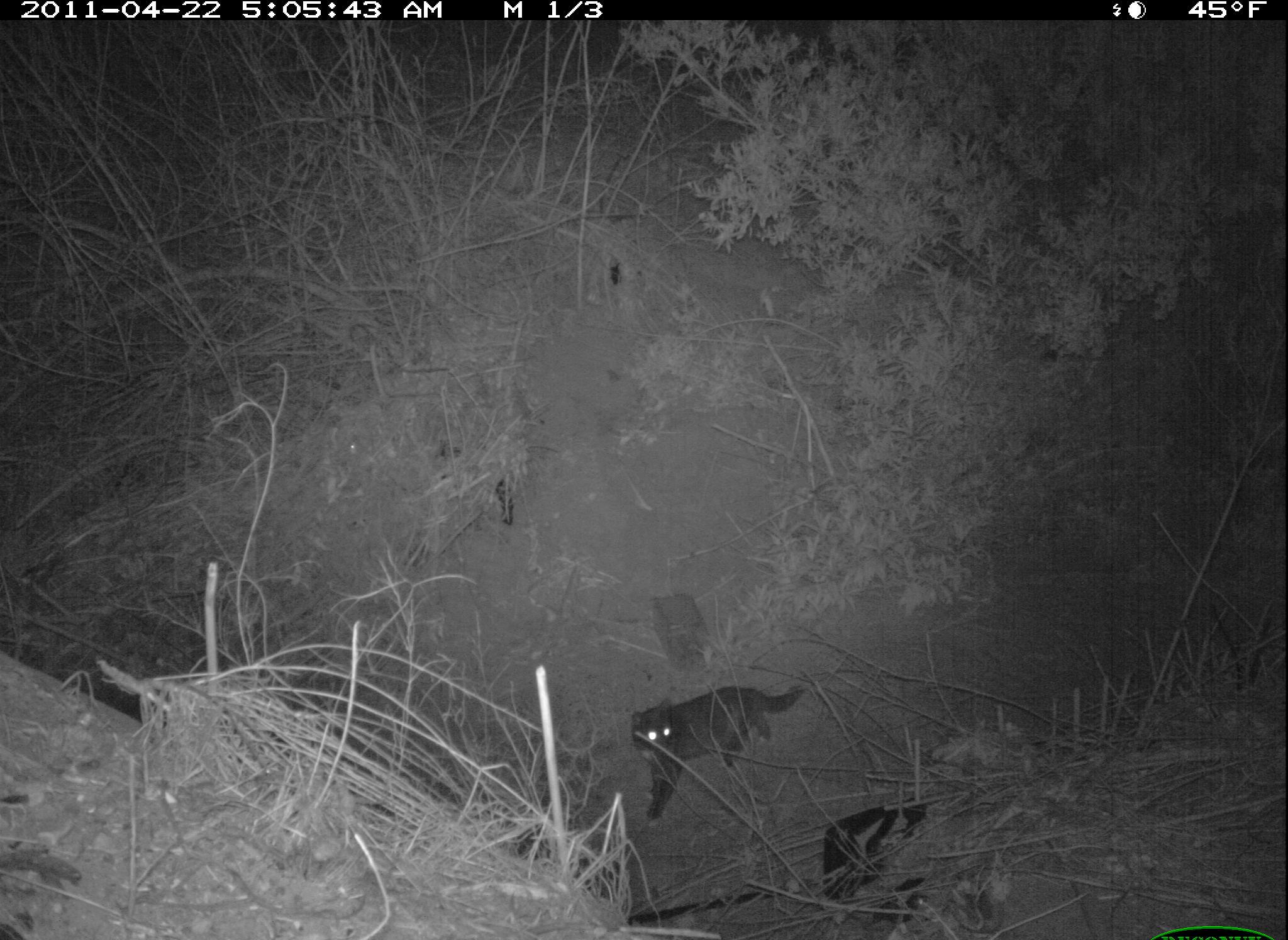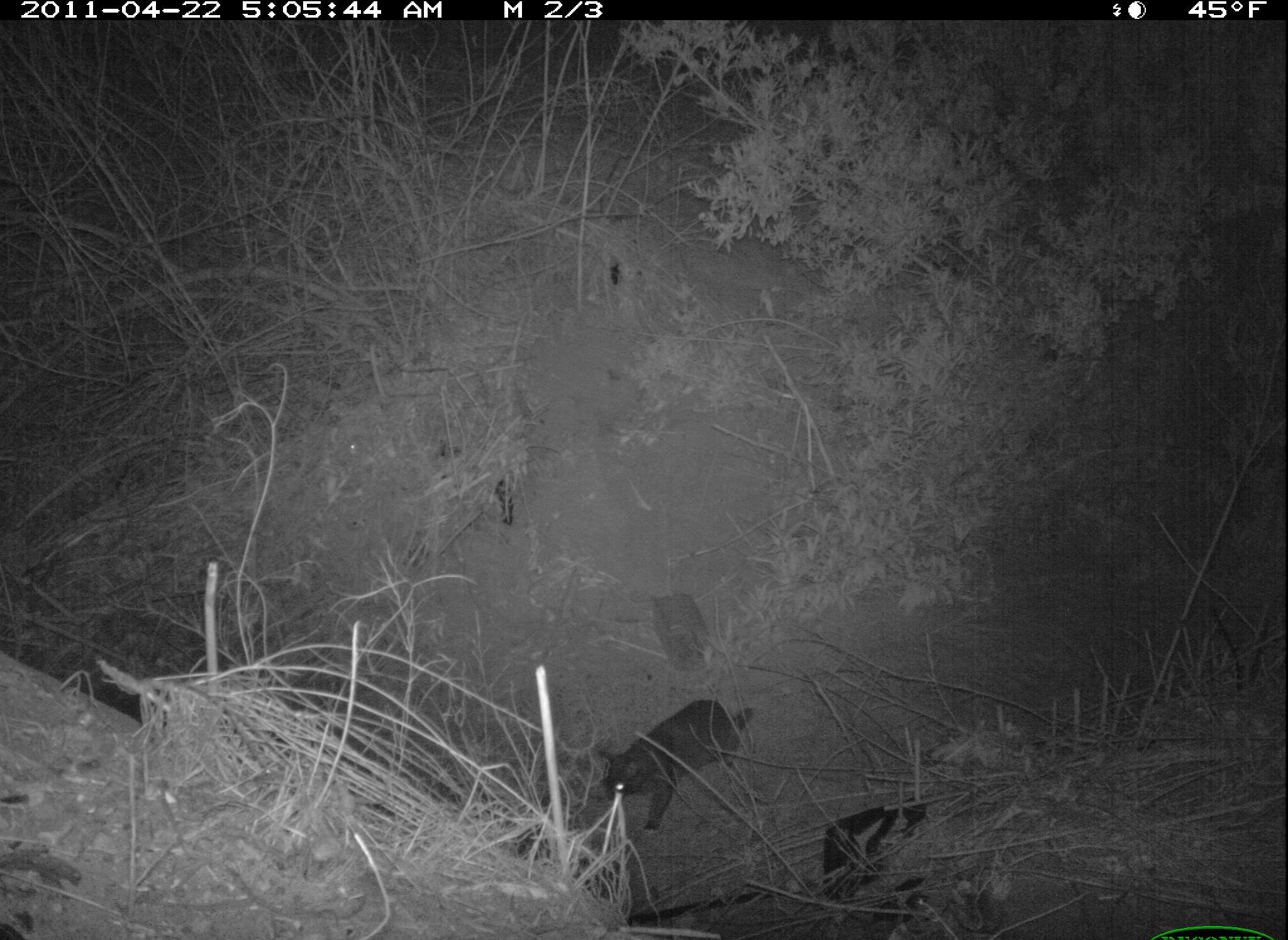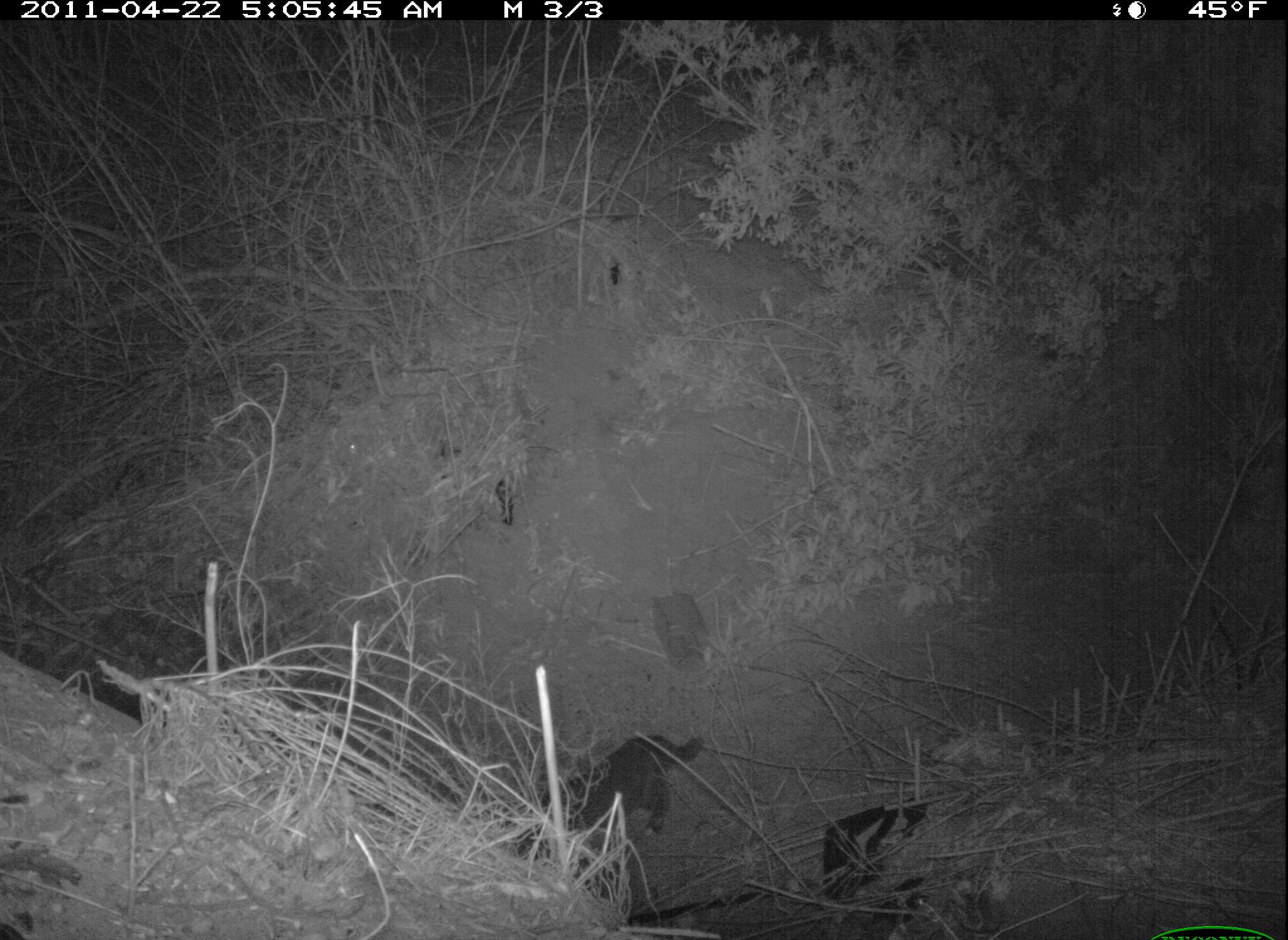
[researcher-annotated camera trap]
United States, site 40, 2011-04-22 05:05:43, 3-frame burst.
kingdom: Animalia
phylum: Chordata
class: Mammalia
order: Carnivora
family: Felidae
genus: Felis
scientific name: Felis catus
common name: cat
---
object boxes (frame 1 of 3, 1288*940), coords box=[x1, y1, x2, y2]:
cat: box=[610, 673, 821, 823]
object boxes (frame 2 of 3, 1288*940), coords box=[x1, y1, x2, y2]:
cat: box=[575, 683, 768, 842]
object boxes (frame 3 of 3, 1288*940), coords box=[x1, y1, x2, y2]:
cat: box=[520, 726, 715, 881]